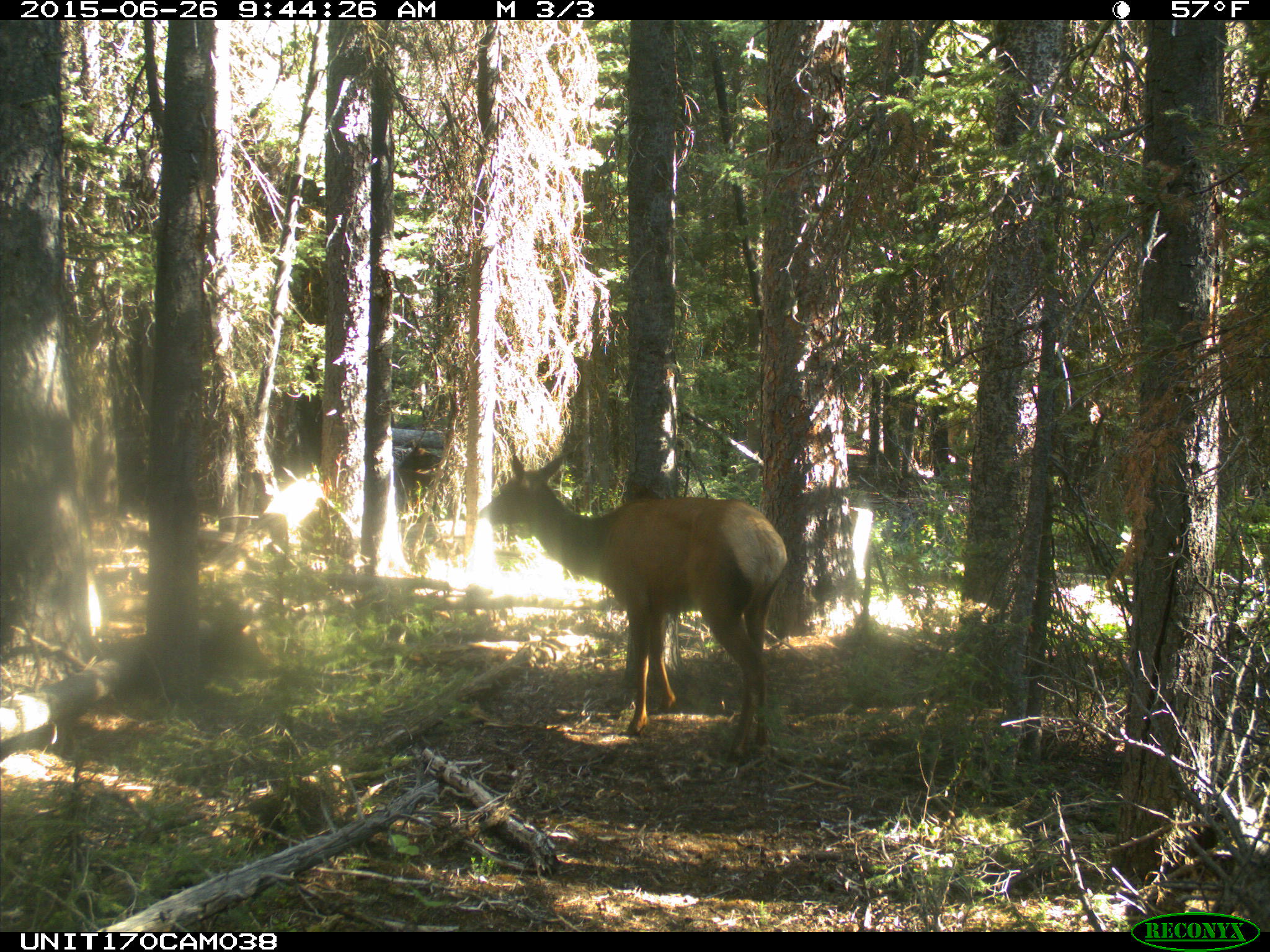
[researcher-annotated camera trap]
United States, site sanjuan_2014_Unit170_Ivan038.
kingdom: Animalia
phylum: Chordata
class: Mammalia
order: Artiodactyla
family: Cervidae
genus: Cervus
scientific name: Cervus elaphus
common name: red deer